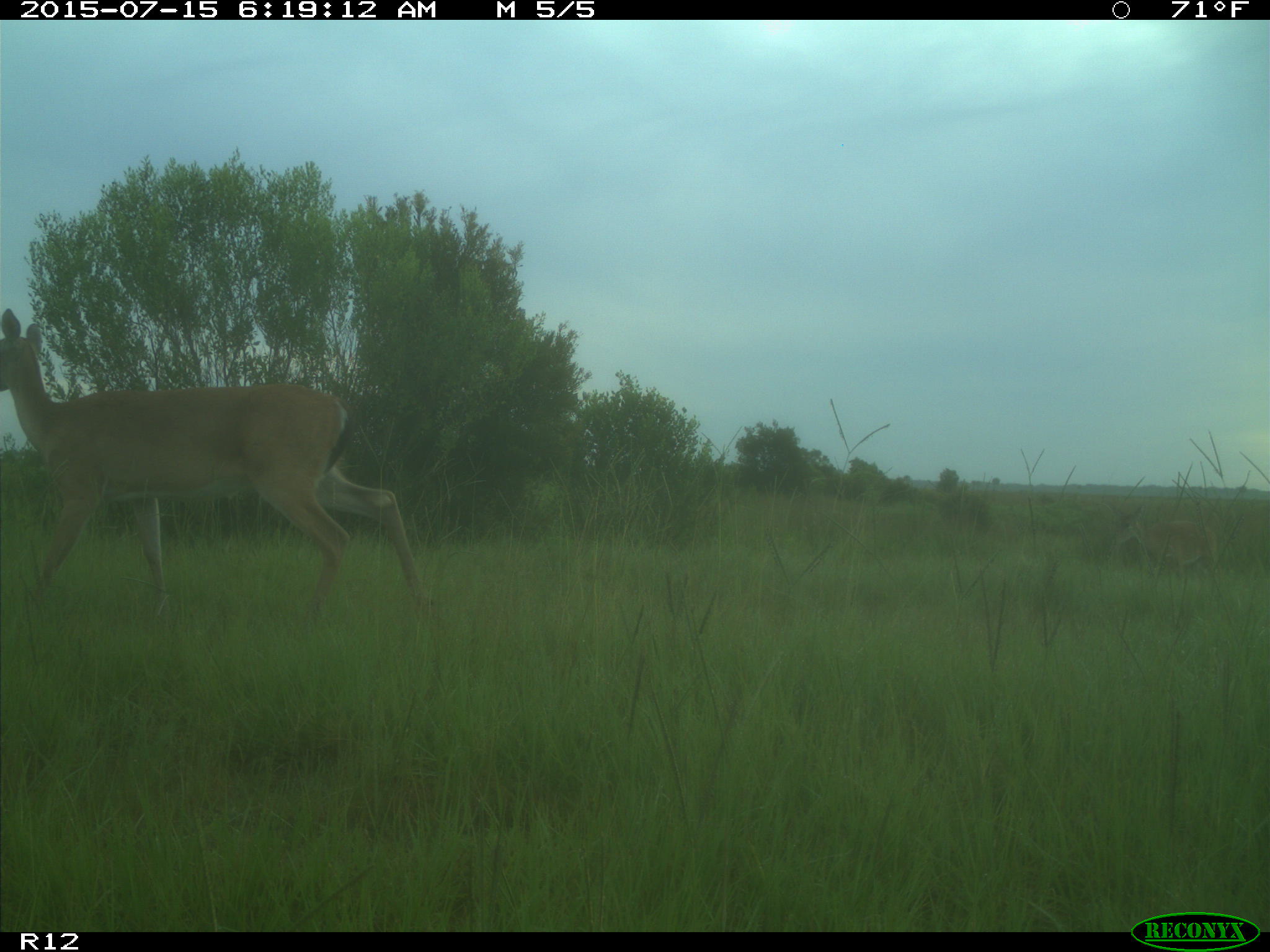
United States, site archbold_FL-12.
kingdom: Animalia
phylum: Chordata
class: Mammalia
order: Artiodactyla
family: Cervidae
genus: Odocoileus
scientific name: Odocoileus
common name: deer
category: unidentified deer